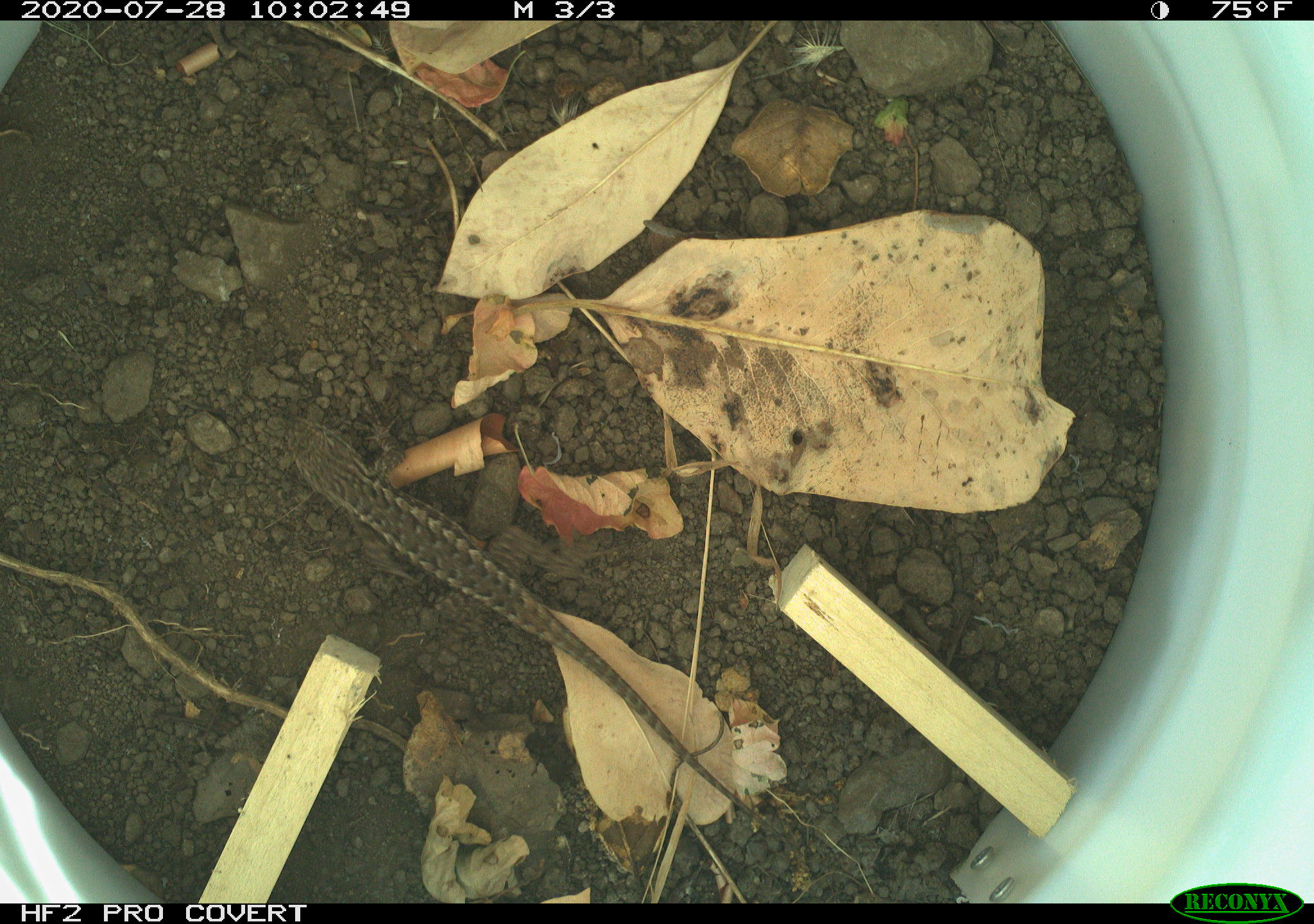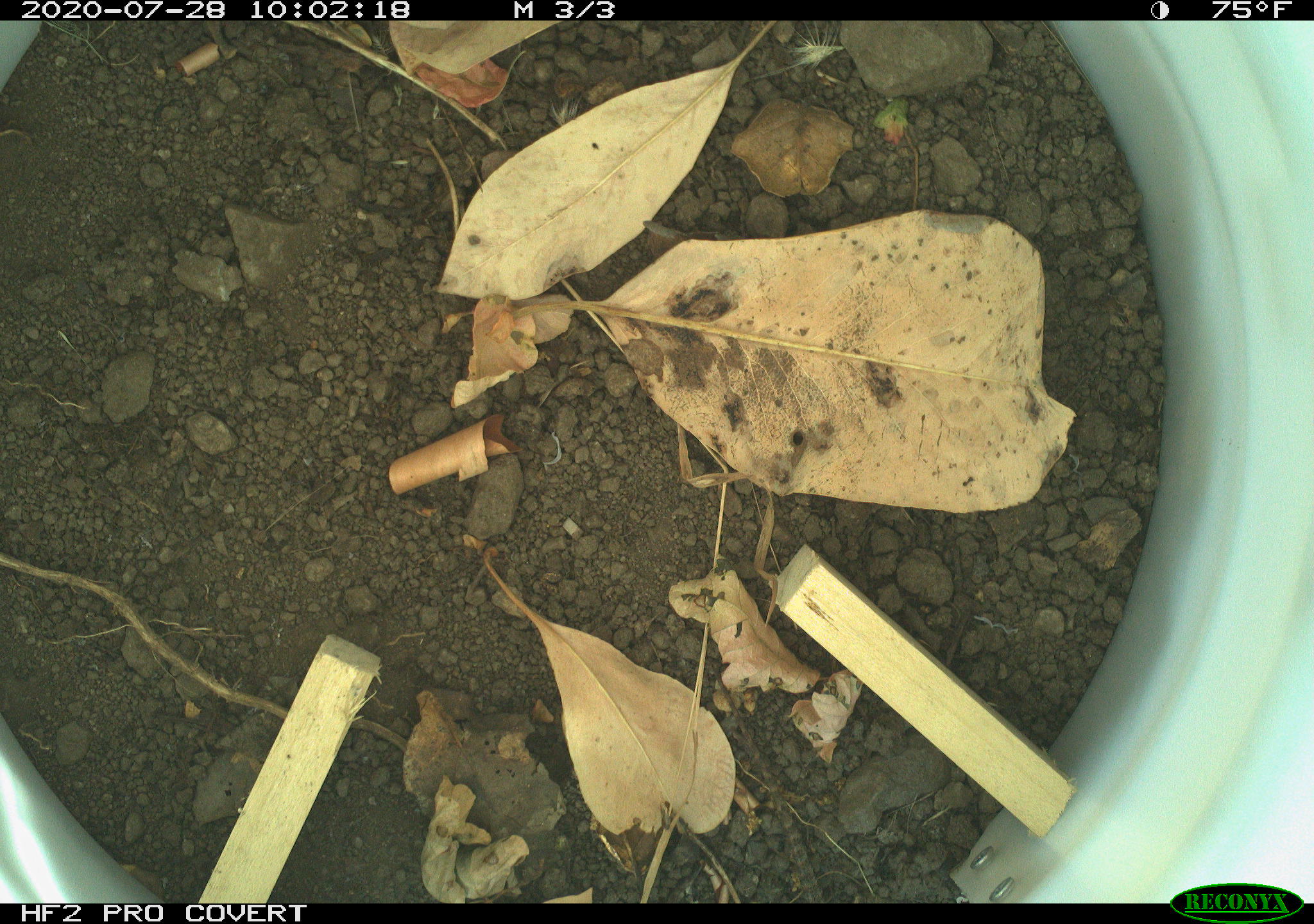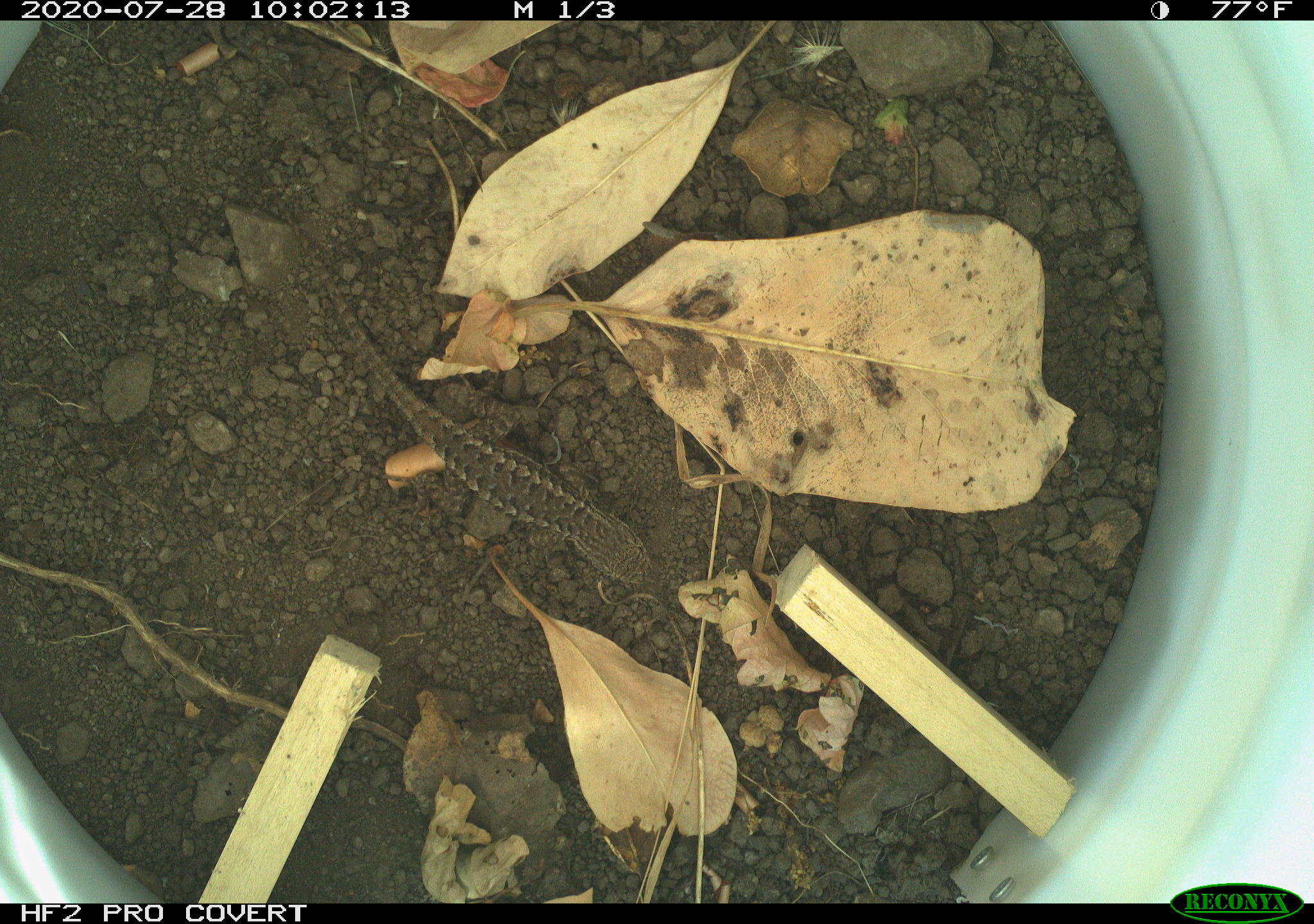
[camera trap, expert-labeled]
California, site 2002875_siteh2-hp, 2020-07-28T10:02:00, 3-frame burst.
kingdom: Animalia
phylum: Chordata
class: Reptilia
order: Squamata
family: Phrynosomatidae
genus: Sceloporus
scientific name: Sceloporus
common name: spiny lizards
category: sceloporus species